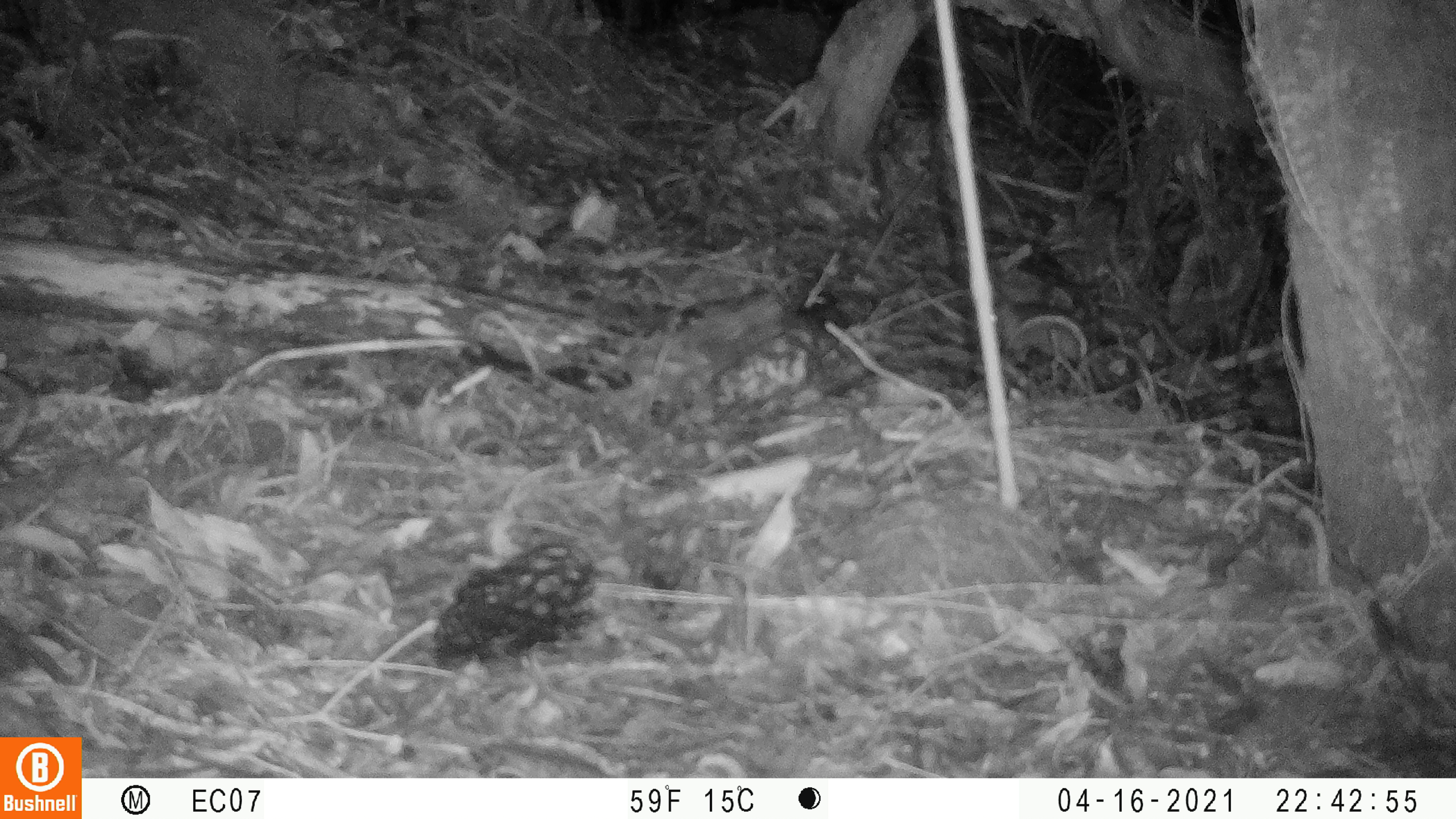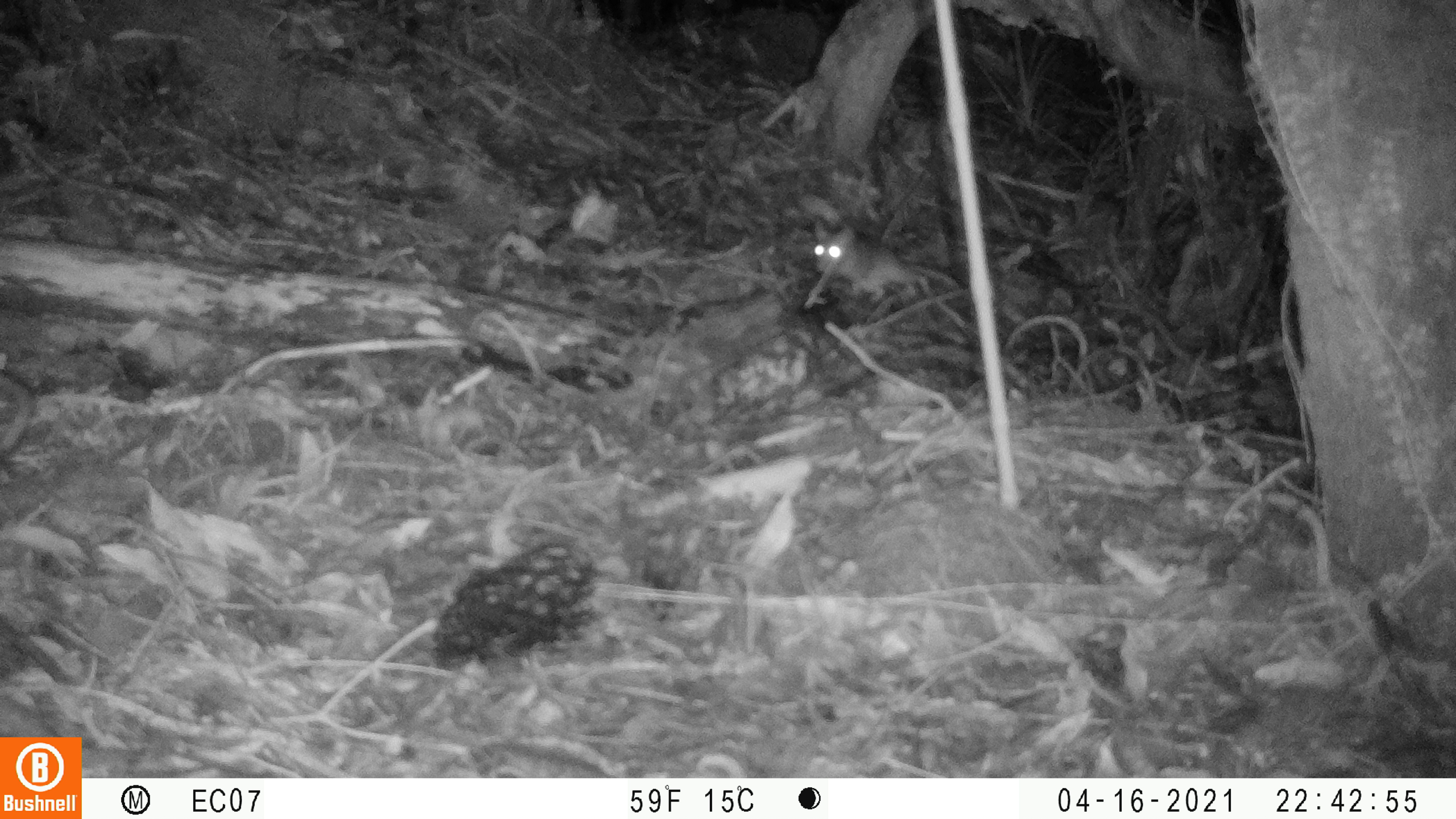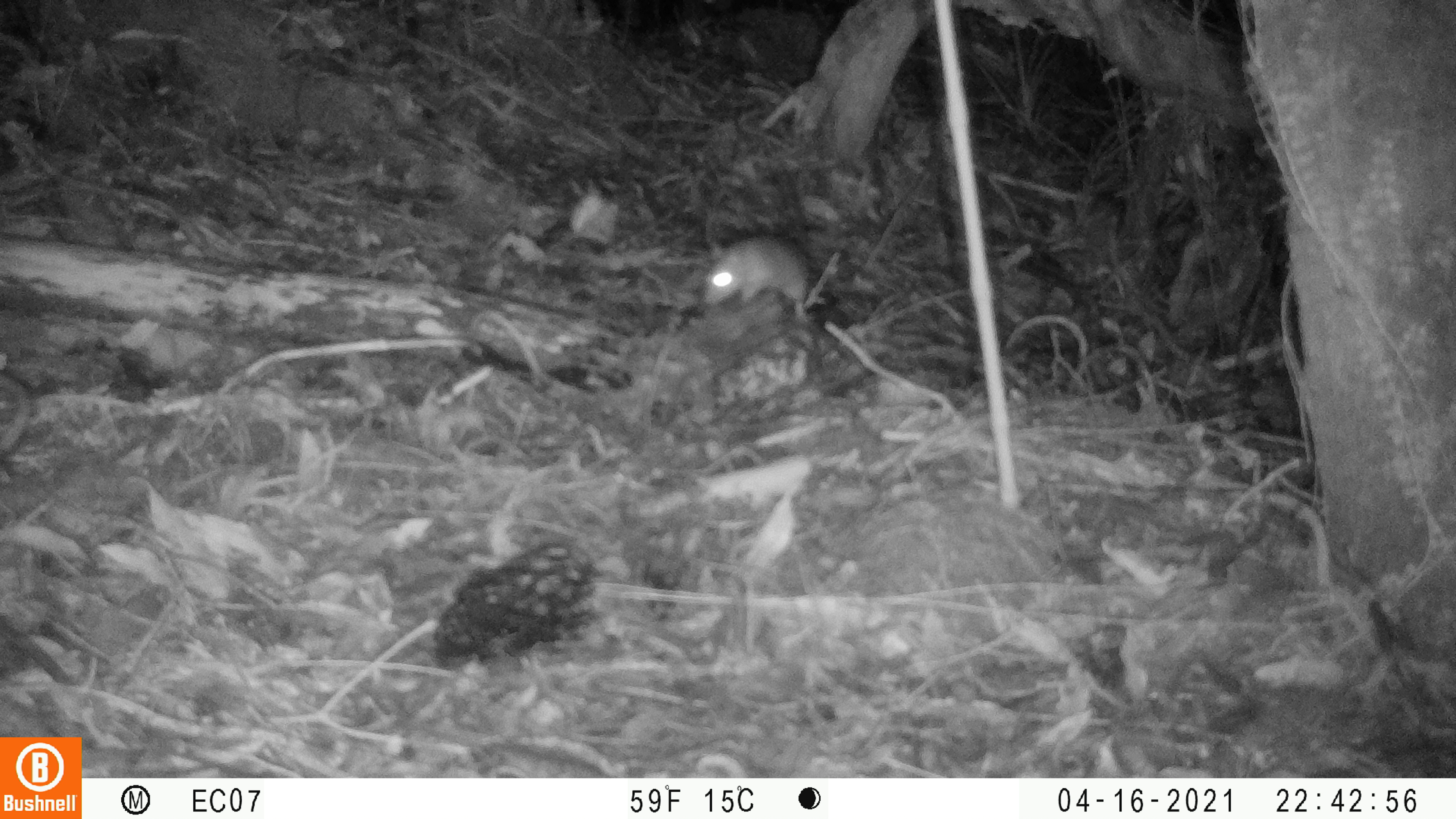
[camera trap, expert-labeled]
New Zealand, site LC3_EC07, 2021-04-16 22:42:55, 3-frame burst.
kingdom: Animalia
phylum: Chordata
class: Mammalia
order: Rodentia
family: Muridae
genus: Rattus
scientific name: Rattus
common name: rat